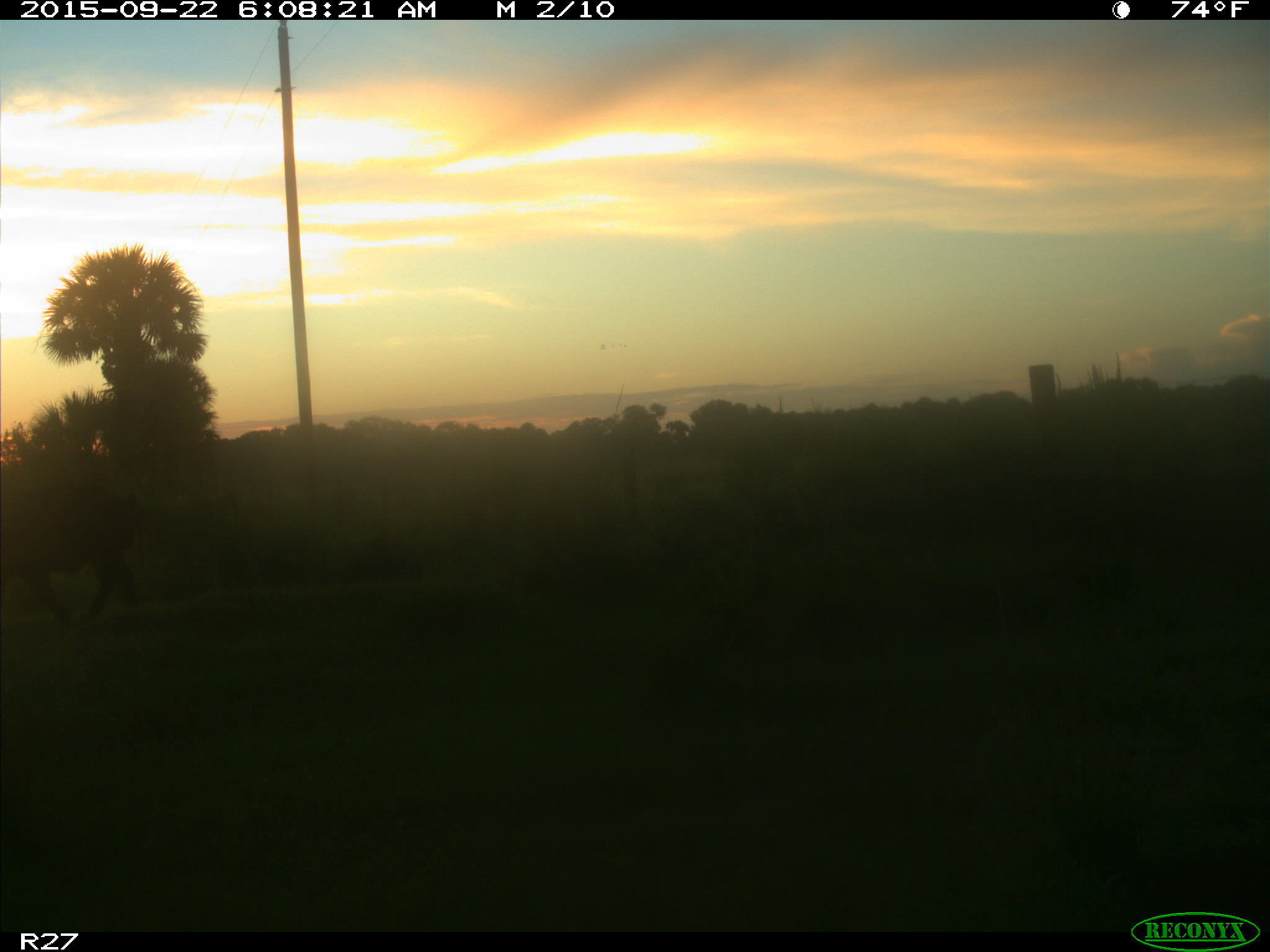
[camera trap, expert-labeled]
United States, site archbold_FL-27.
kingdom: Animalia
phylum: Chordata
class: Mammalia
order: Artiodactyla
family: Suidae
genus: Sus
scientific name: Sus scrofa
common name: wild boar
Sus scrofa (wild boar).